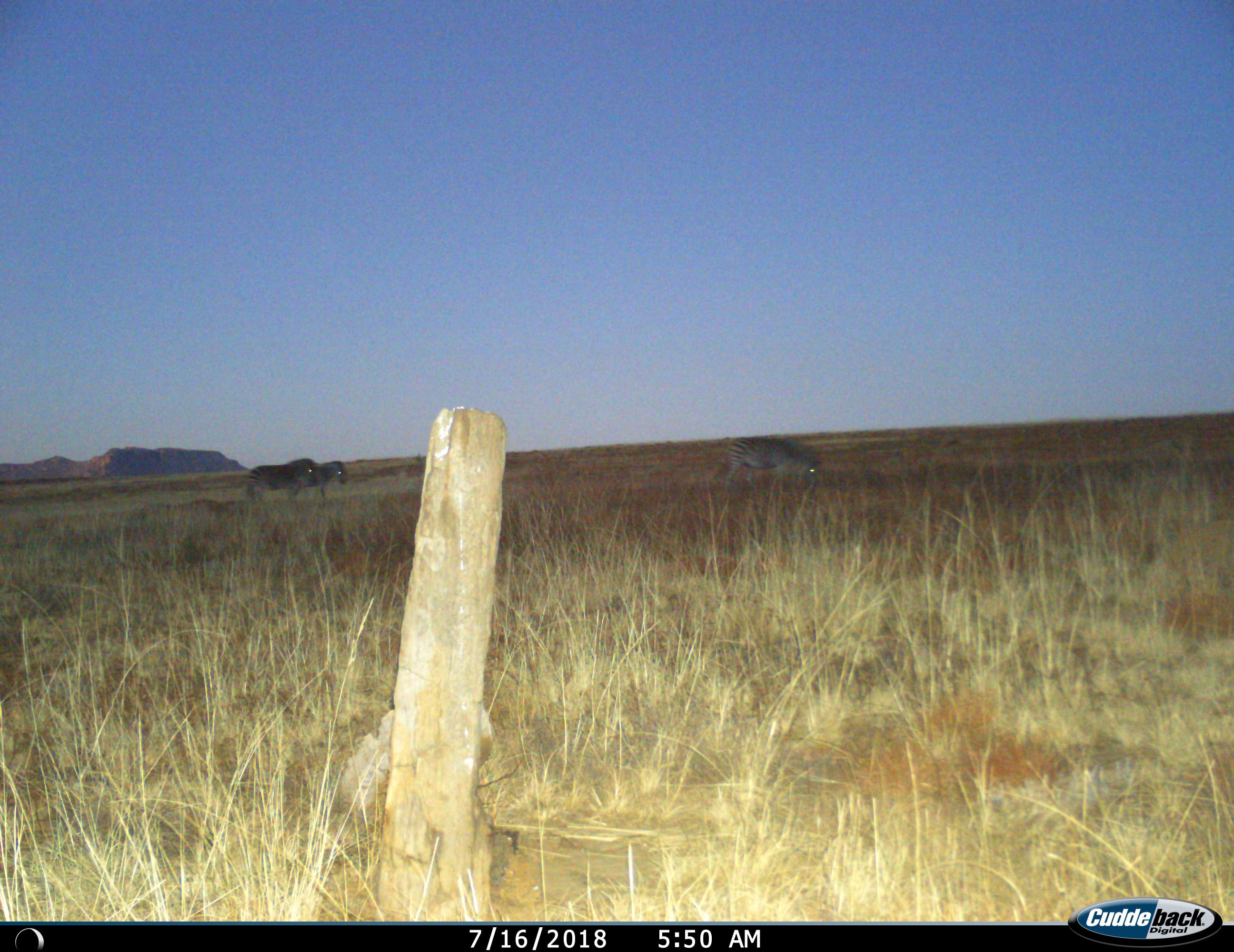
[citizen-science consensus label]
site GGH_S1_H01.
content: unidentified animal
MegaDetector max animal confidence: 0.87